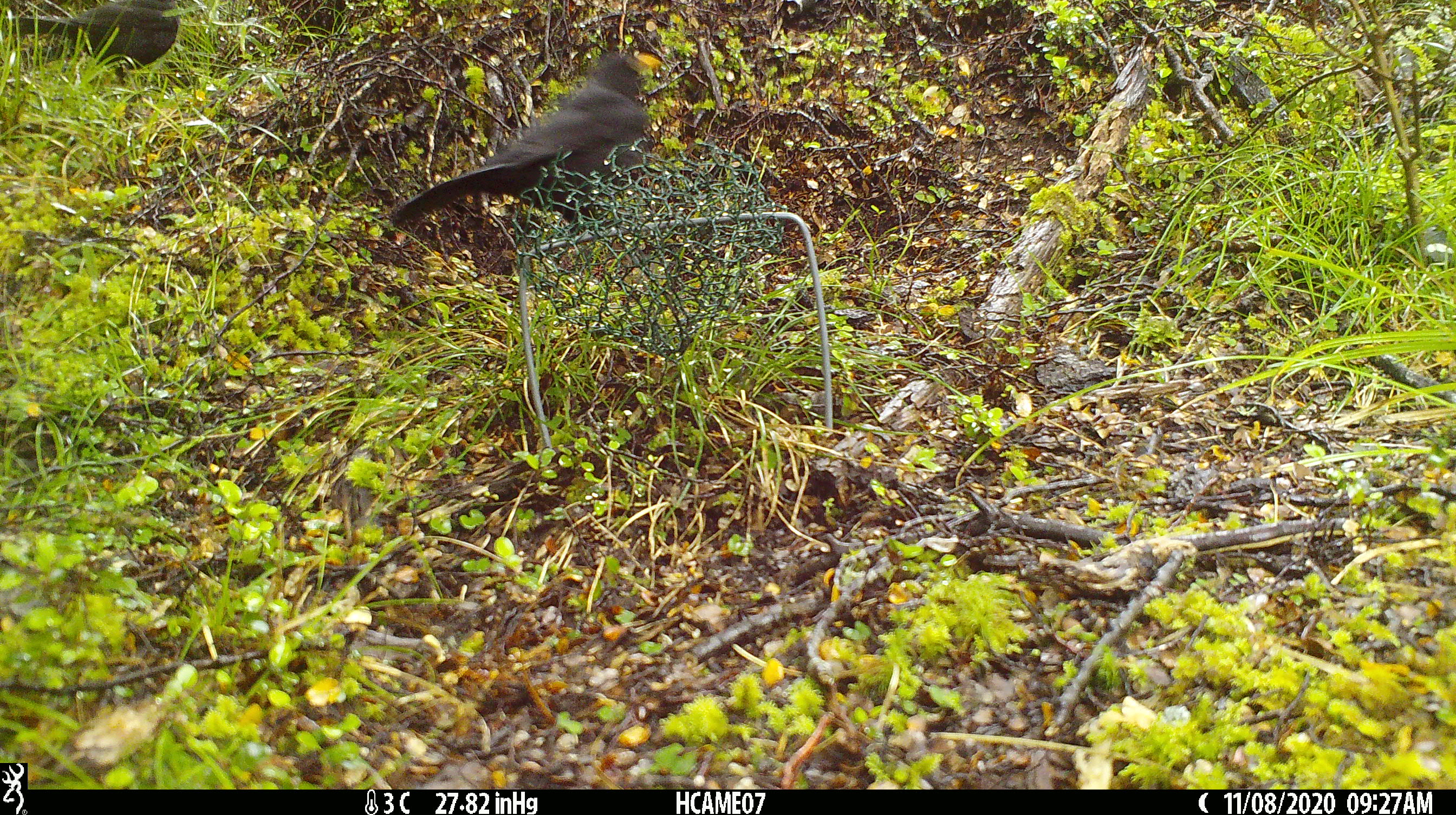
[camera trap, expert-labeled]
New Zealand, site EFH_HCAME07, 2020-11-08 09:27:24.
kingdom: Animalia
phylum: Chordata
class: Aves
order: Passeriformes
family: Turdidae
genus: Turdus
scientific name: Turdus merula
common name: eurasian blackbird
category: blackbird